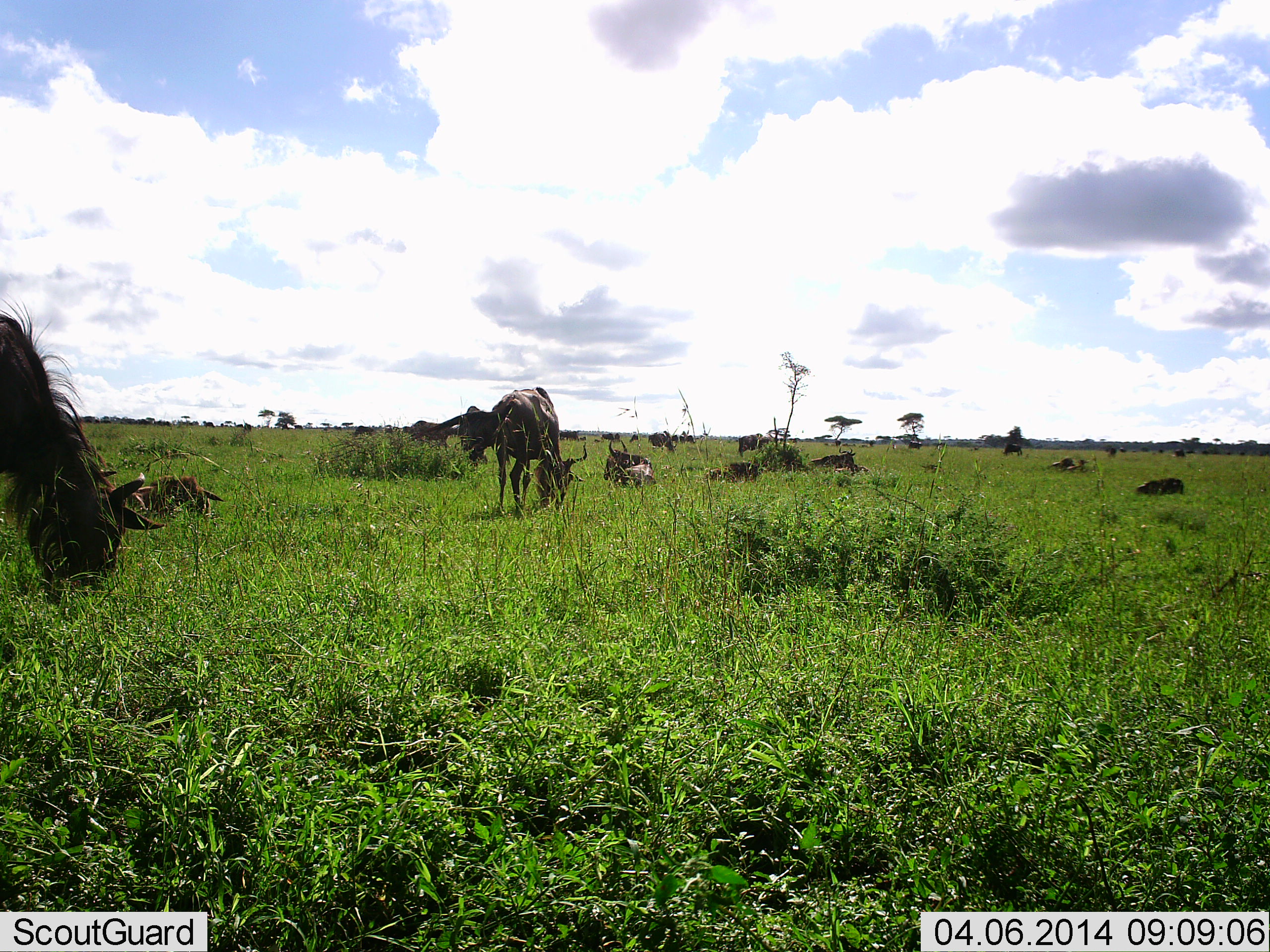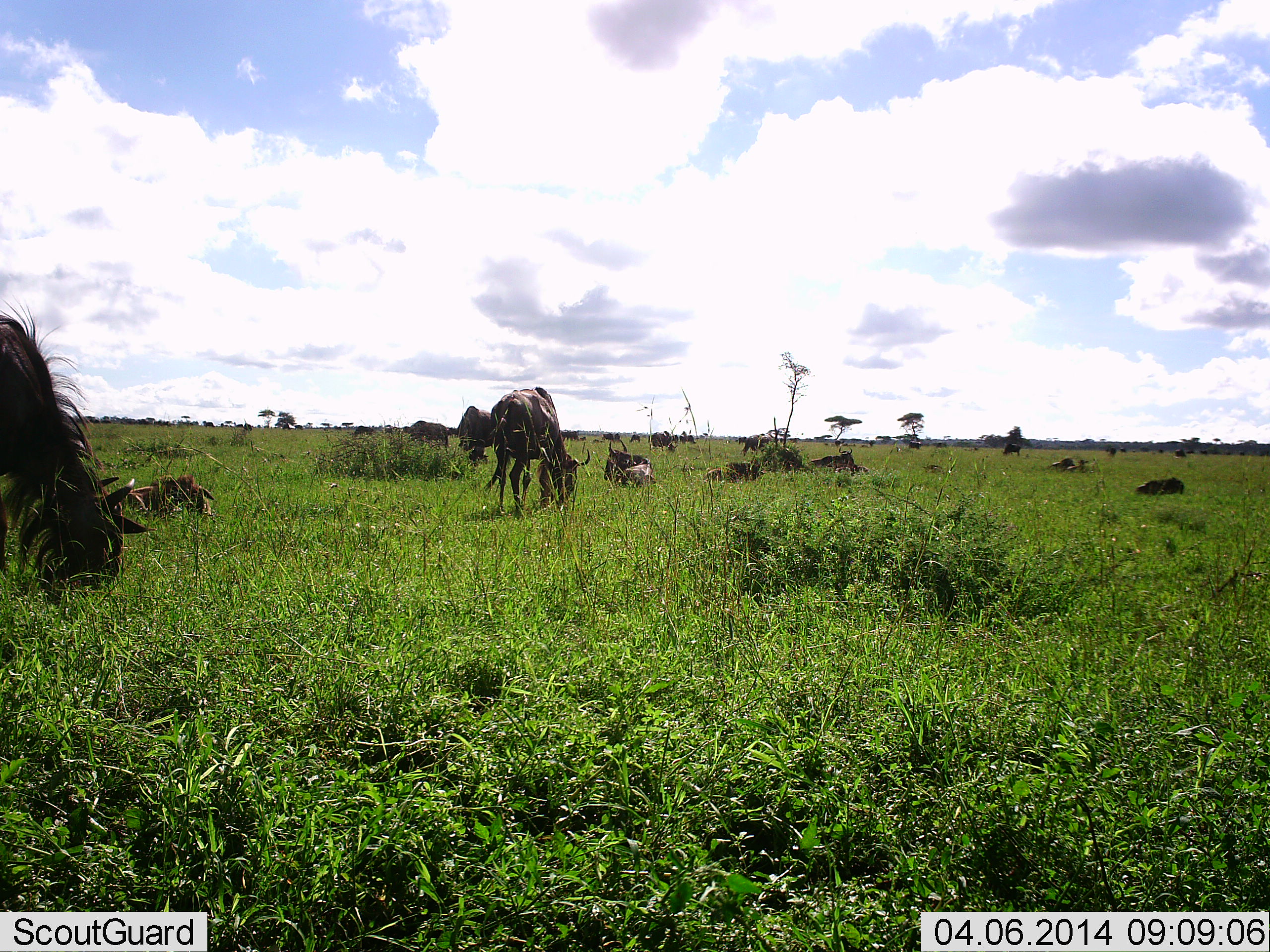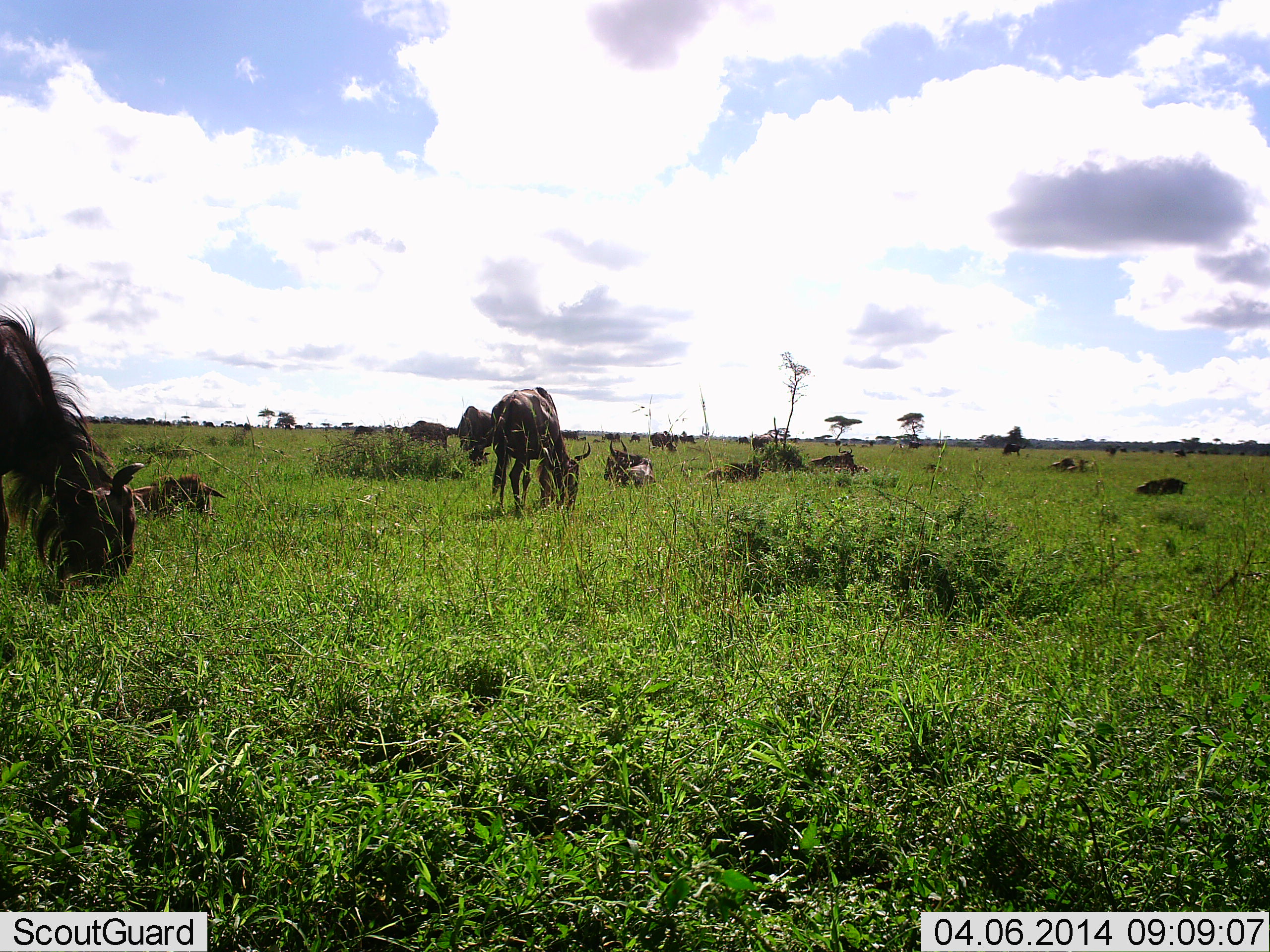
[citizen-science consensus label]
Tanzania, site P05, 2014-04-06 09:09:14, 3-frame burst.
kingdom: Animalia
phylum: Chordata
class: Mammalia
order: Artiodactyla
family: Bovidae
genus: Connochaetes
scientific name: Connochaetes taurinus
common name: blue wildebeest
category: wildebeest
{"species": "wildebeest (blue wildebeest) (Connochaetes taurinus)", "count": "11-50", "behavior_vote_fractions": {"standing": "60%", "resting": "60%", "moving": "30%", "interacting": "0%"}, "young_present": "10%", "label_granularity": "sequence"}